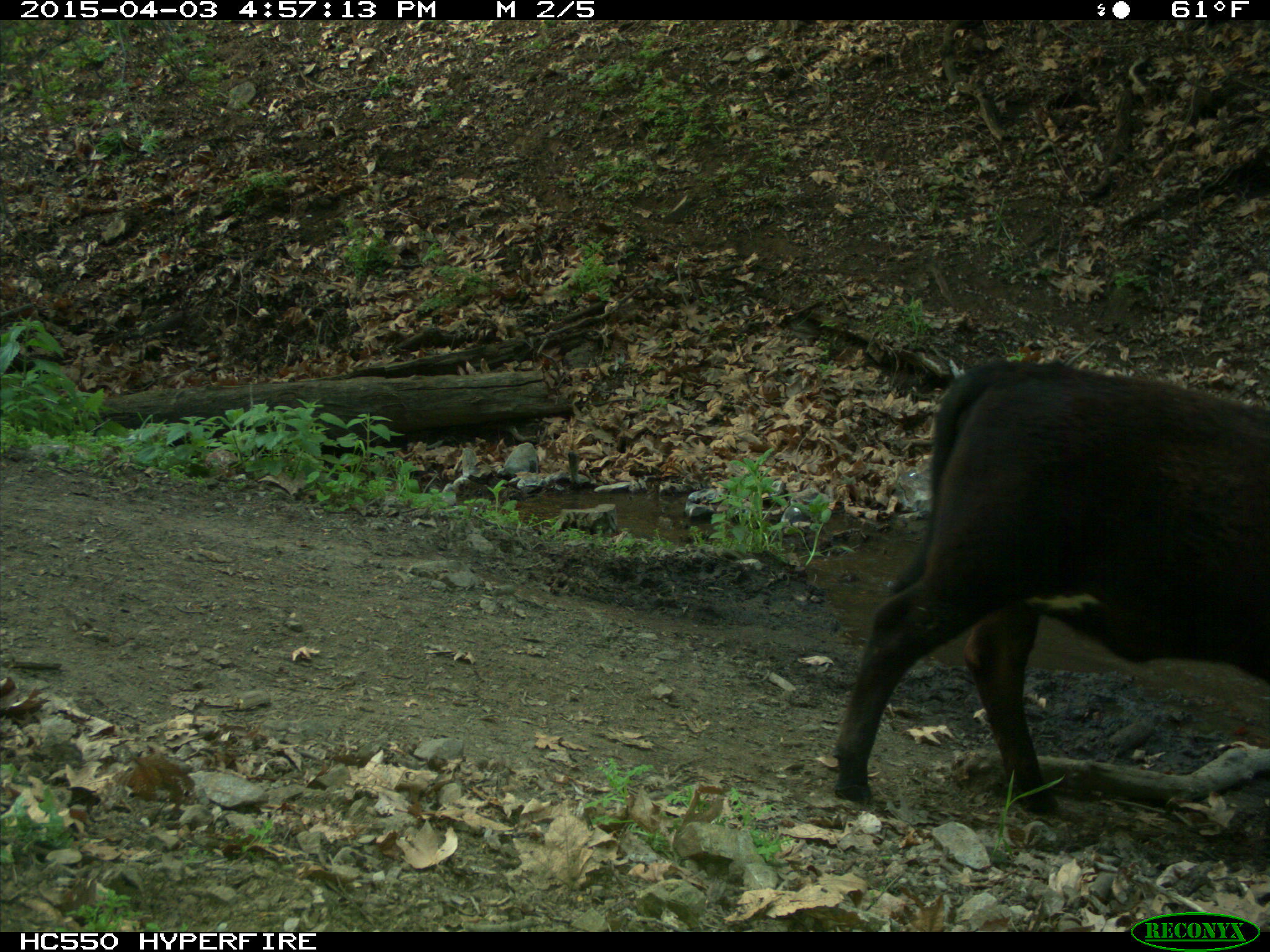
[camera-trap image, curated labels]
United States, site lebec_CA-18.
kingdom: Animalia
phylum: Chordata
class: Mammalia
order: Artiodactyla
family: Bovidae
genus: Bos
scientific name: Bos taurus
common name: domestic cow